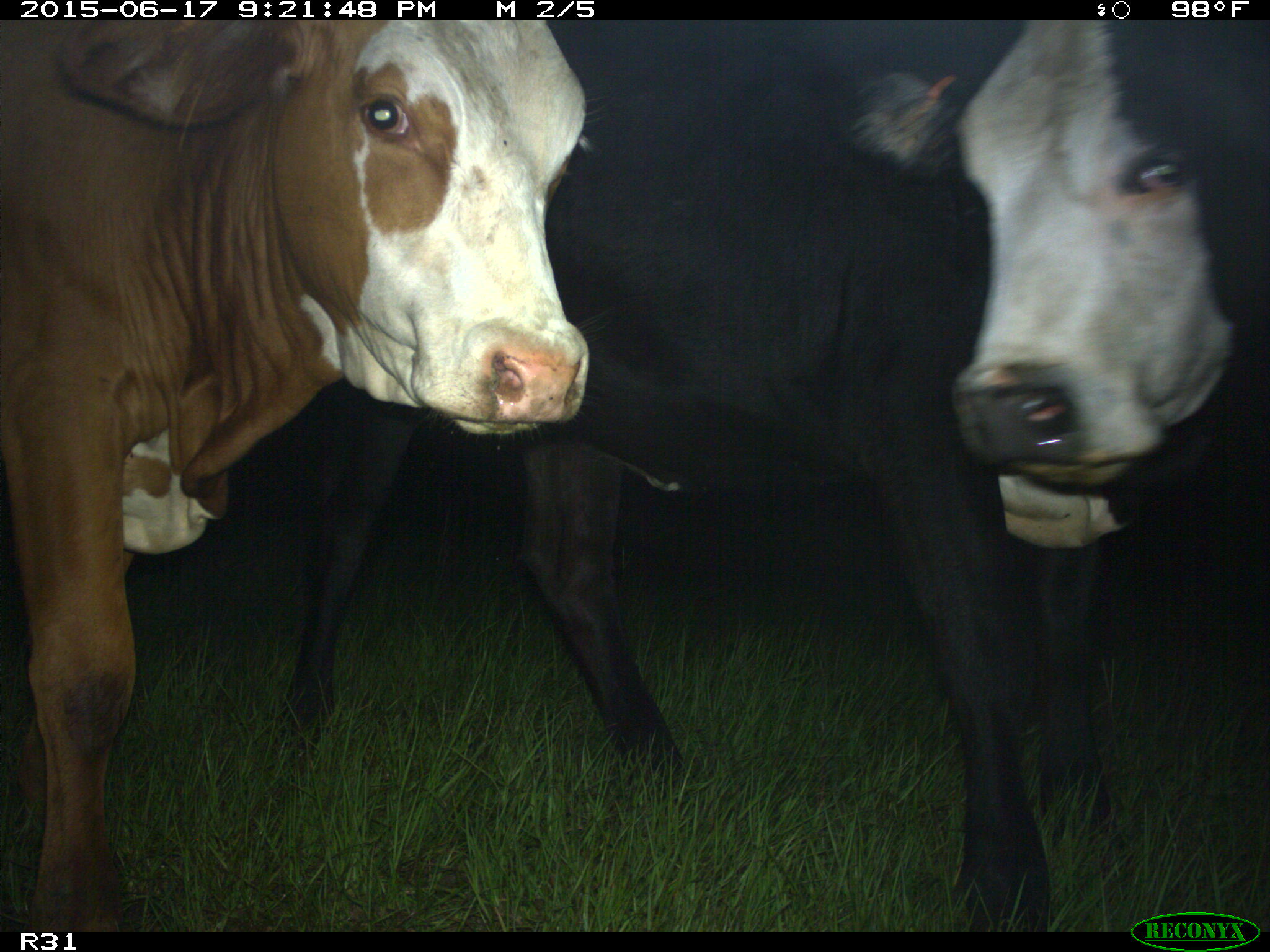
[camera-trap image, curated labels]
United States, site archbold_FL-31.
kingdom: Animalia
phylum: Chordata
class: Mammalia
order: Artiodactyla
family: Bovidae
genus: Bos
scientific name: Bos taurus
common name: domestic cow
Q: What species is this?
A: Bos taurus (domestic cow).